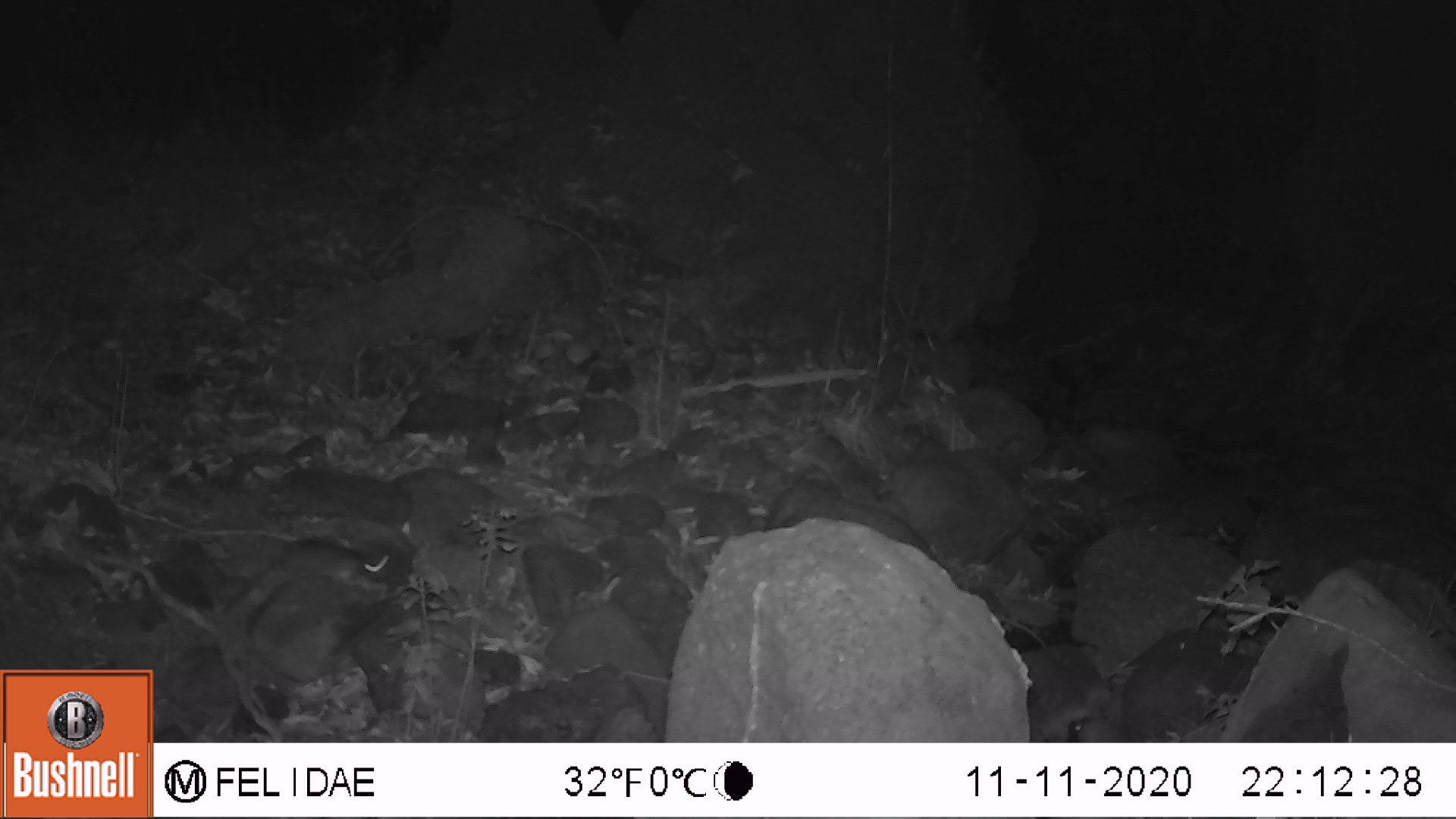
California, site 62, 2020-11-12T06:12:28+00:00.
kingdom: Animalia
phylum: Chordata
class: Mammalia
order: Rodentia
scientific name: Rodentia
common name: mouse or rat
Mouse or rat (Rodentia).